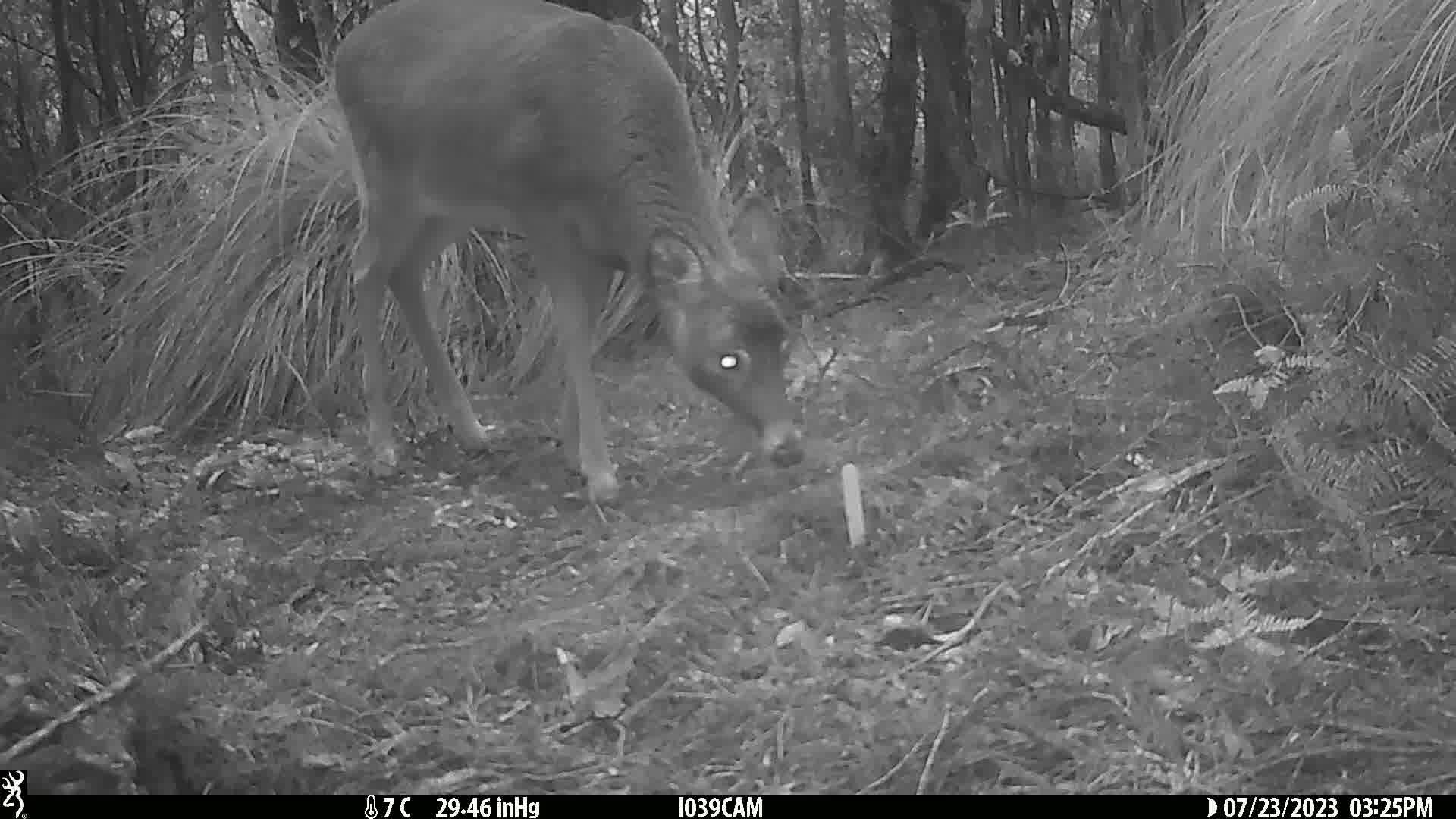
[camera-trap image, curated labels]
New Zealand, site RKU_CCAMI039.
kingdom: Animalia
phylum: Chordata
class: Mammalia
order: Artiodactyla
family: Cervidae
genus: Odocoileus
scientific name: Odocoileus virginianus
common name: white-tailed deer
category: white tailed deer